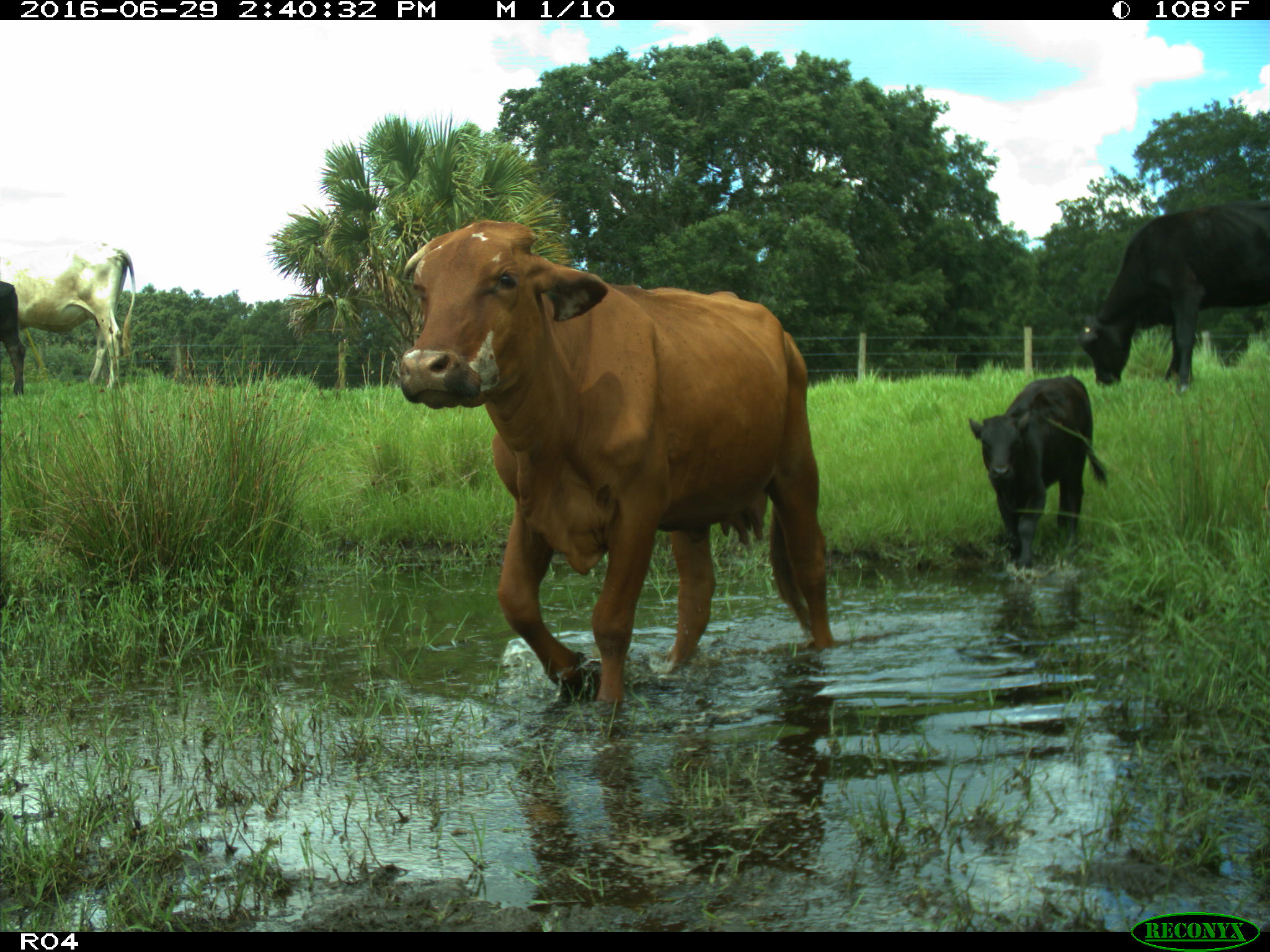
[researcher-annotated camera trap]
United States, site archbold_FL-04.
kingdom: Animalia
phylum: Chordata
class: Mammalia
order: Artiodactyla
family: Bovidae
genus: Bos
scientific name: Bos taurus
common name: domestic cow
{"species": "Bos taurus (domestic cow)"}